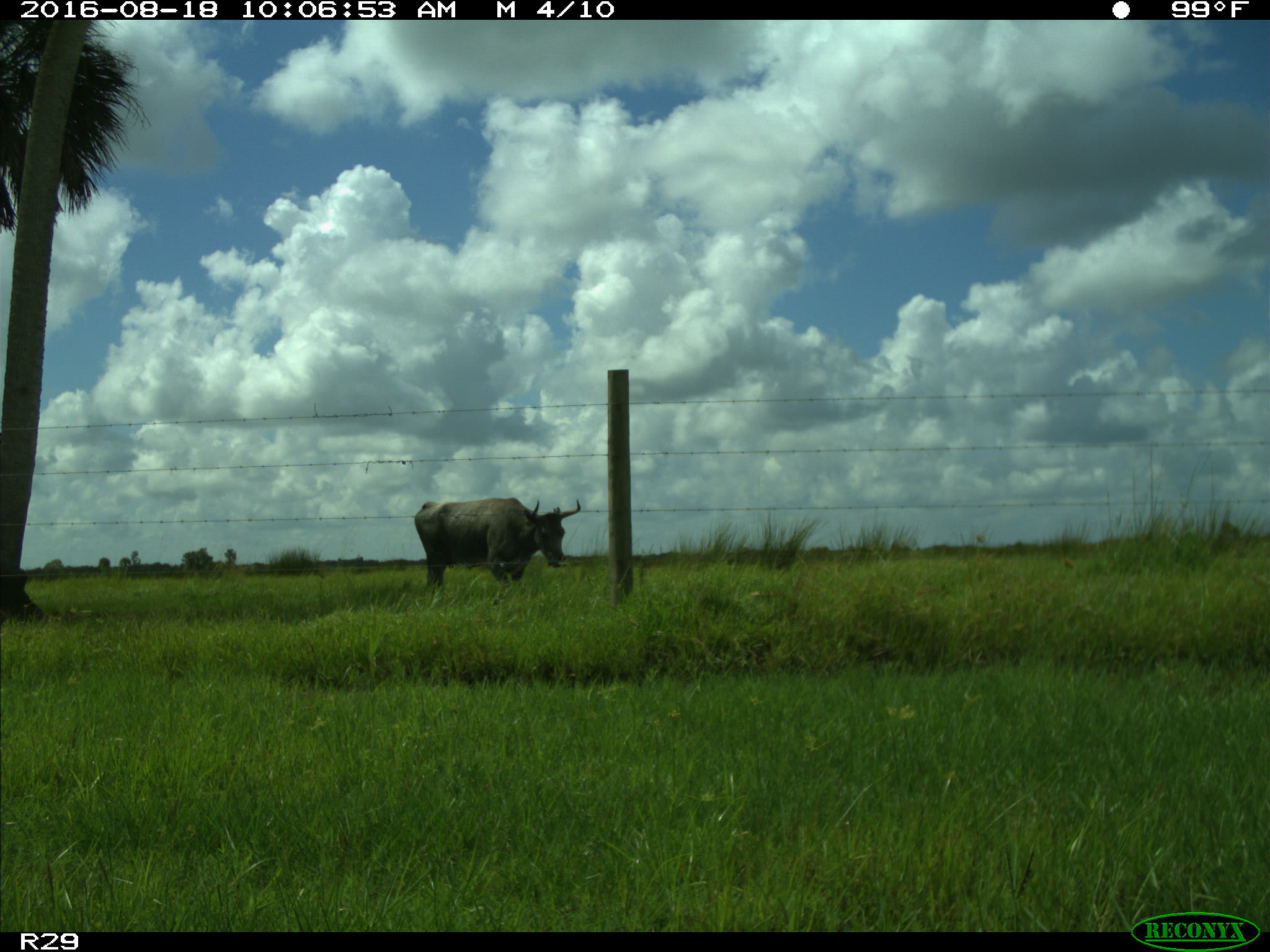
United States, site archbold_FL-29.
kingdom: Animalia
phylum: Chordata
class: Mammalia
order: Artiodactyla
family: Bovidae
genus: Bos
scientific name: Bos taurus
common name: domestic cow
Bos taurus (domestic cow).